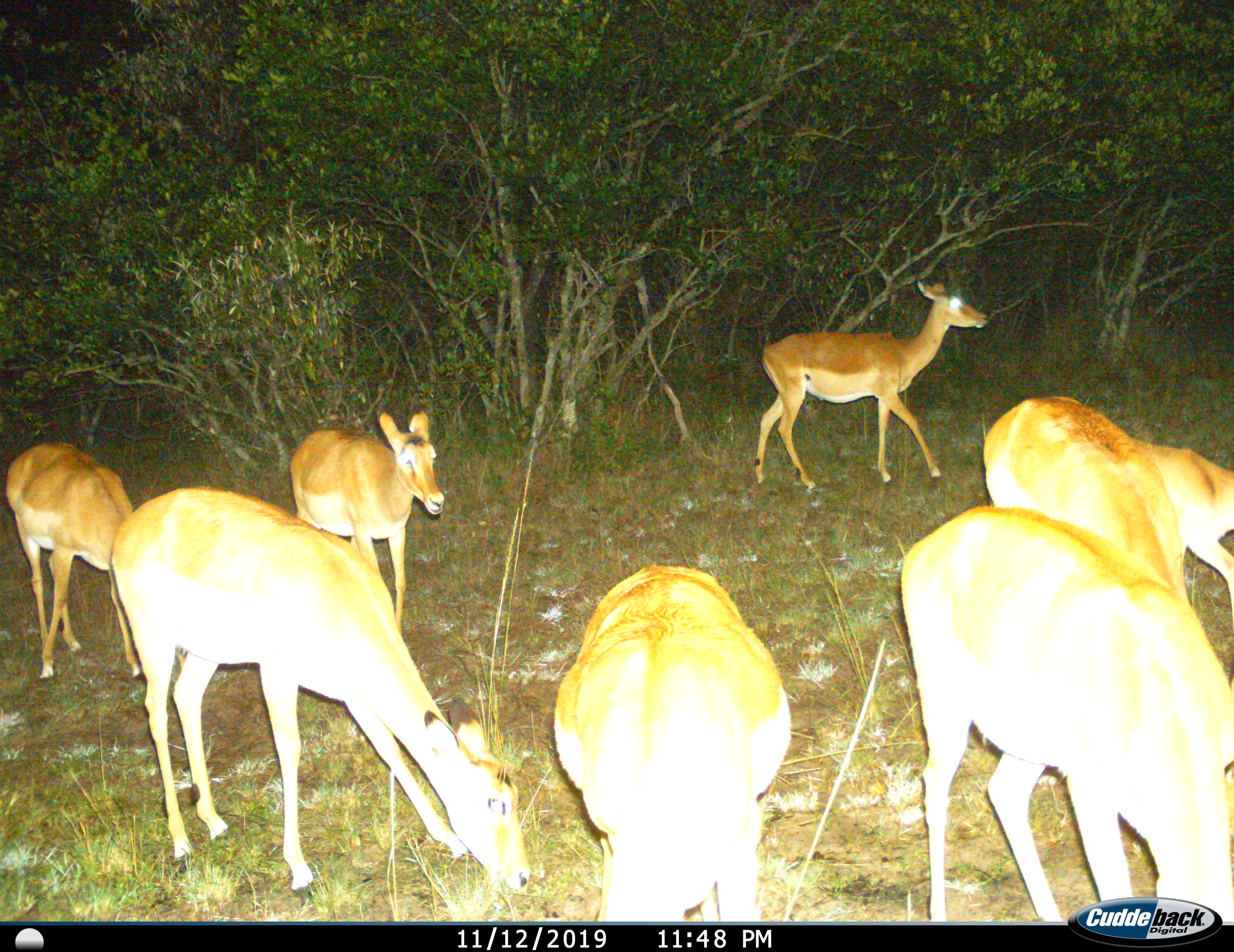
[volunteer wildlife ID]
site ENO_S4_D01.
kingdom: Animalia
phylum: Chordata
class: Mammalia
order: Artiodactyla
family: Bovidae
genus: Aepyceros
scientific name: Aepyceros melampus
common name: impala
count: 8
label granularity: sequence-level